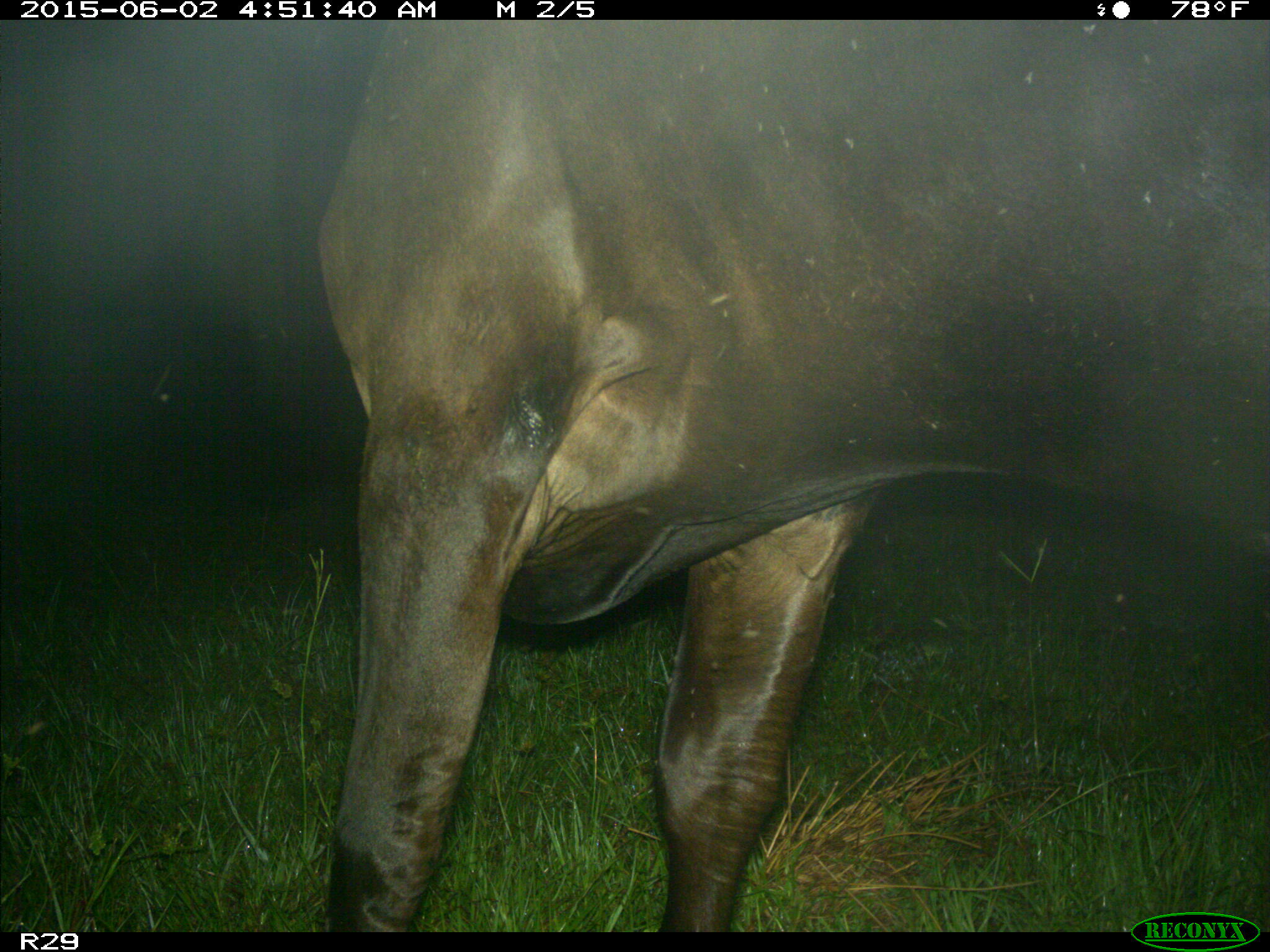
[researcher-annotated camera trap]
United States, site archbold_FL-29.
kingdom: Animalia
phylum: Chordata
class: Mammalia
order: Artiodactyla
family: Bovidae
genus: Bos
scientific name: Bos taurus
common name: domestic cow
Bos taurus (domestic cow).